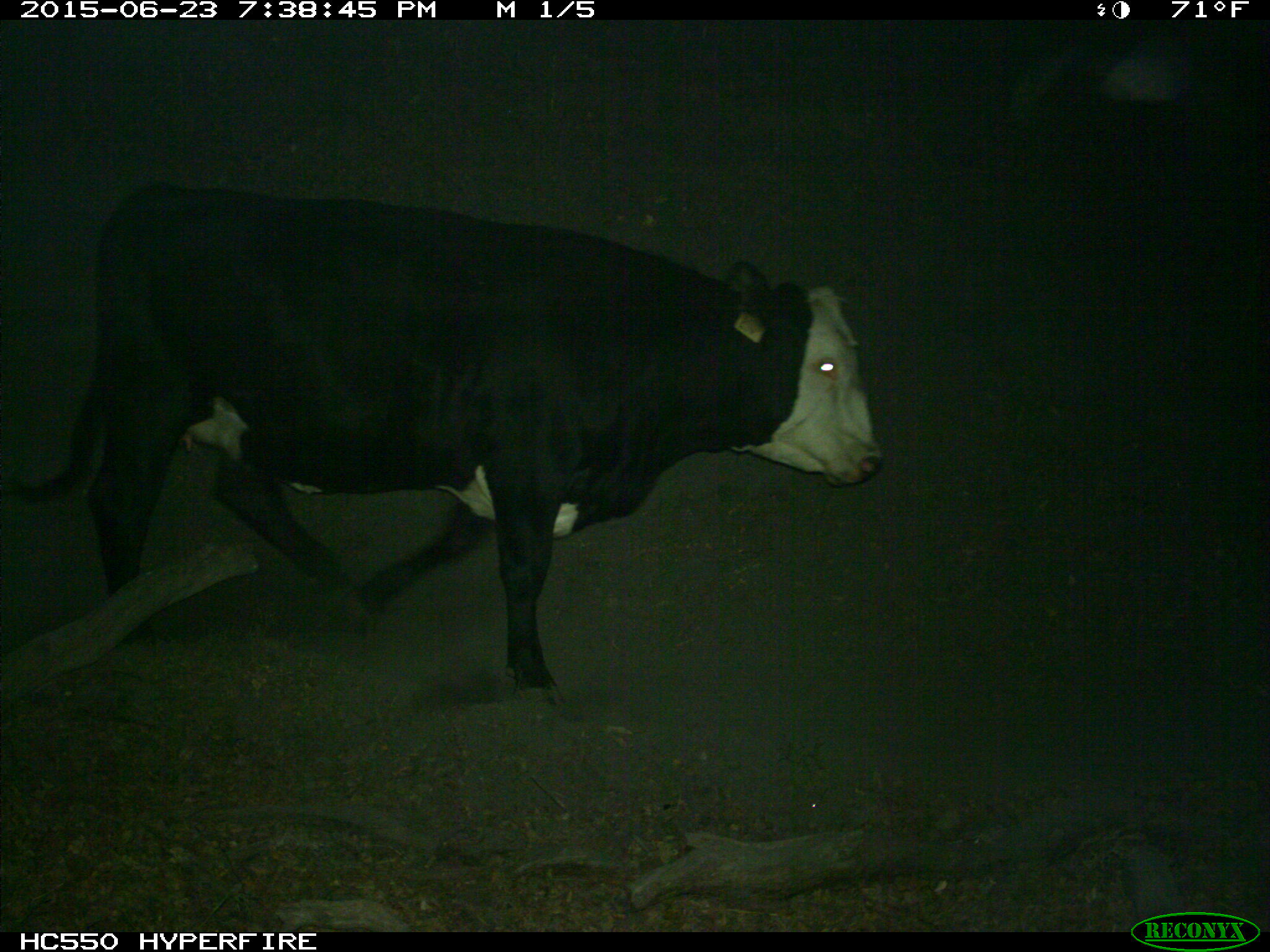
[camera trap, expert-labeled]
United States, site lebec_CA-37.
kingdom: Animalia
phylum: Chordata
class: Mammalia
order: Artiodactyla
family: Bovidae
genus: Bos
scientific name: Bos taurus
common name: domestic cow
Bos taurus (domestic cow).